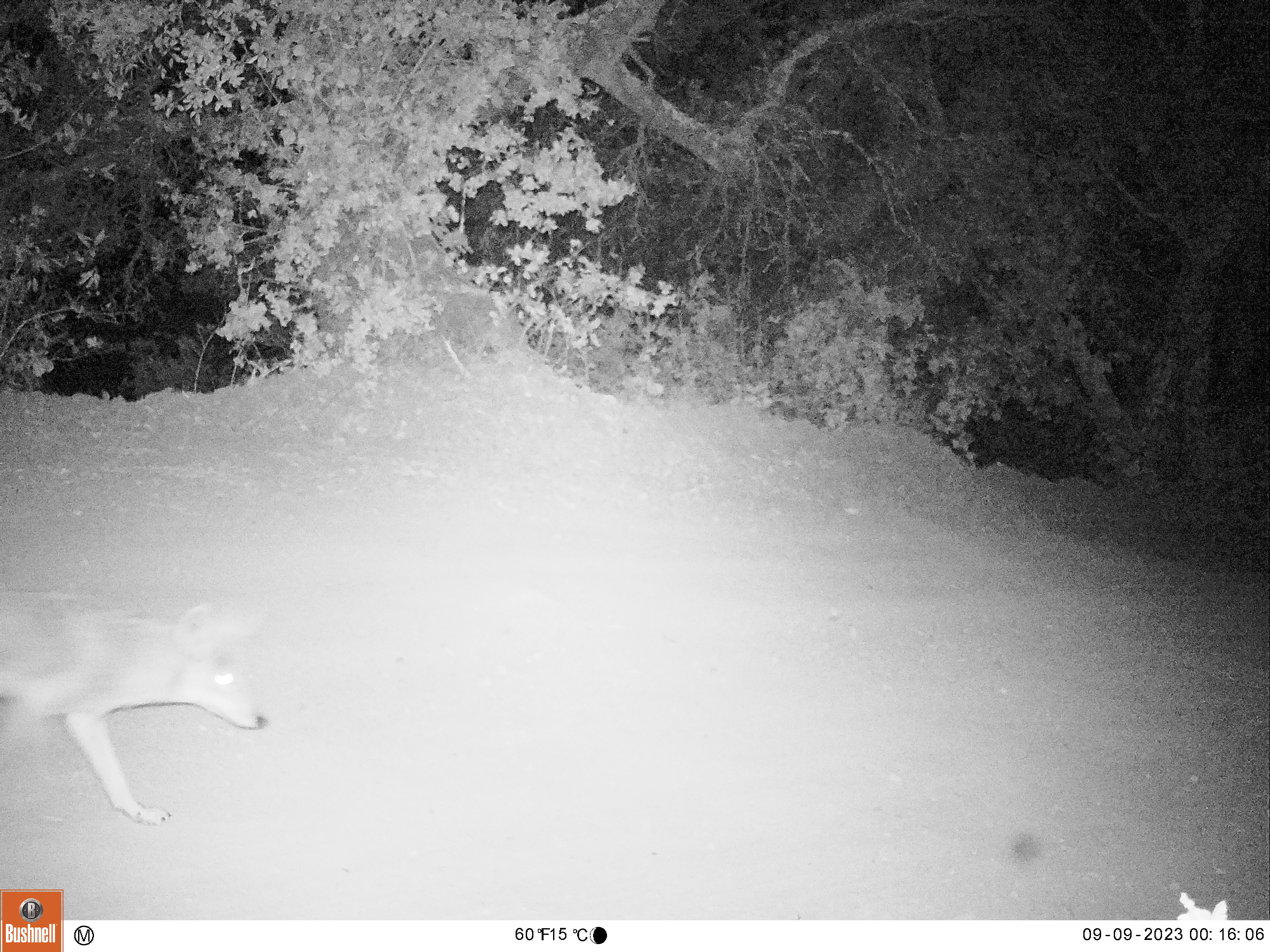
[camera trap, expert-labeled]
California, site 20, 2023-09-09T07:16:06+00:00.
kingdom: Animalia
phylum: Chordata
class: Mammalia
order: Carnivora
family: Canidae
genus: Canis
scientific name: Canis latrans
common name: coyote